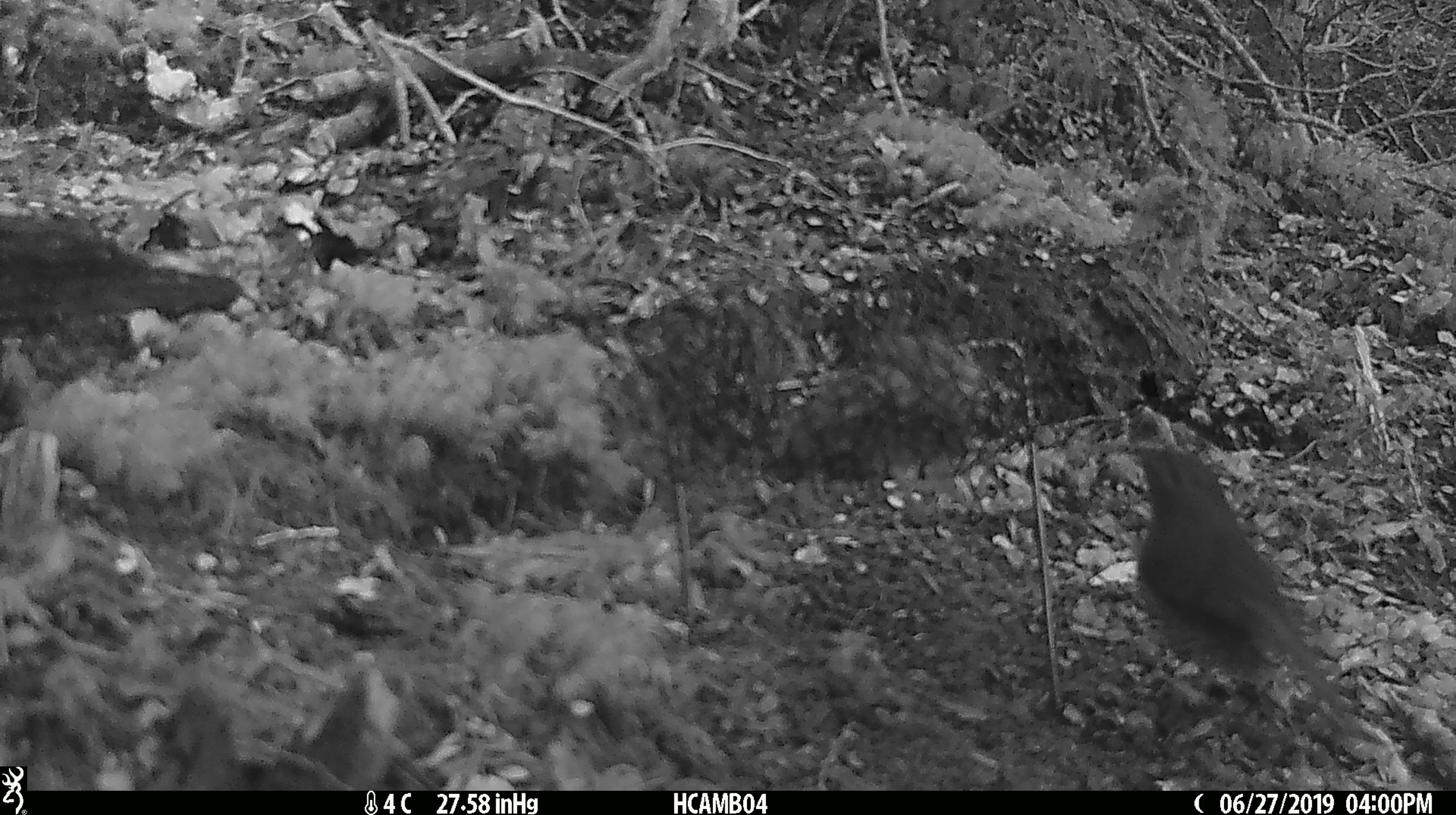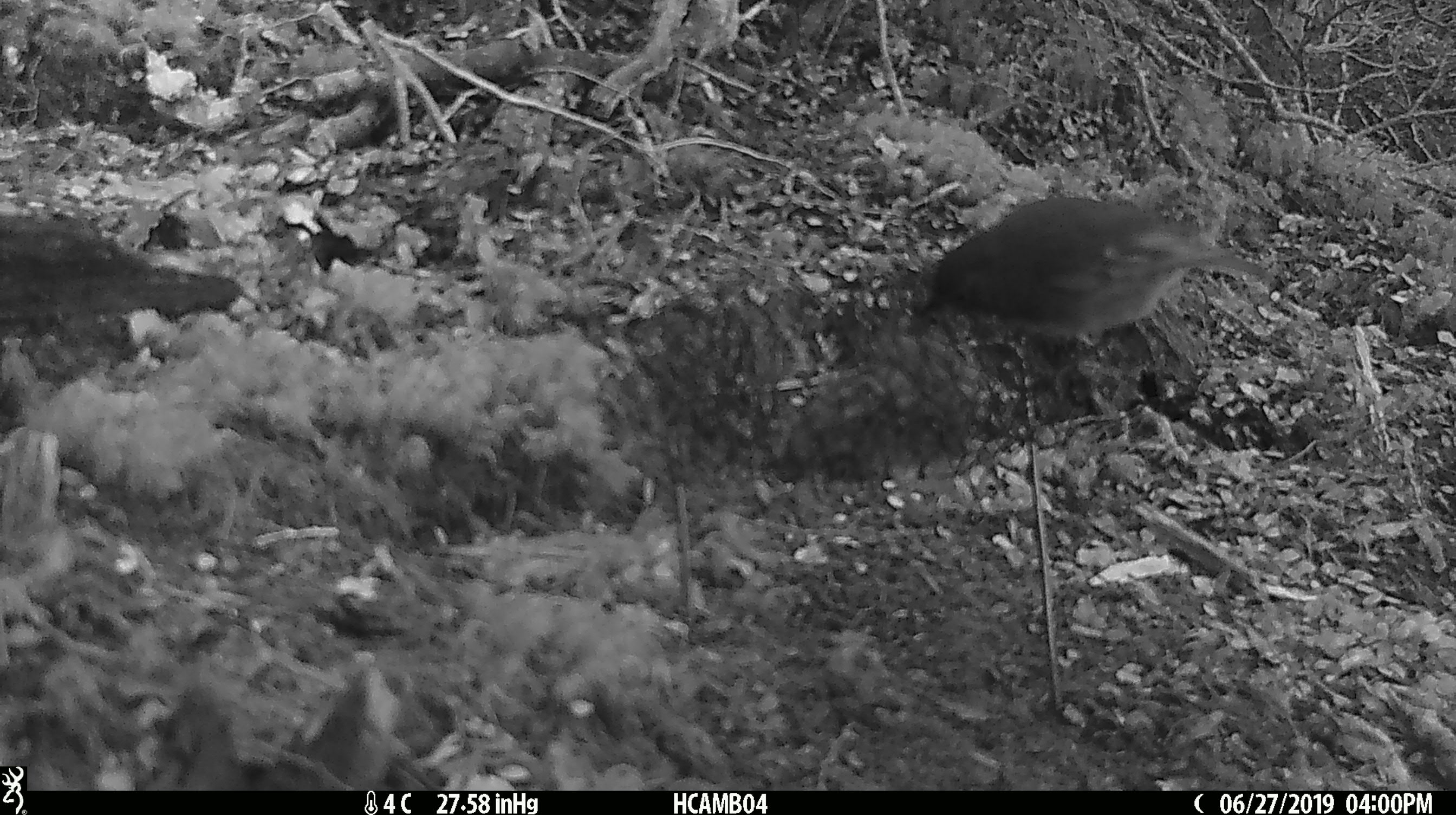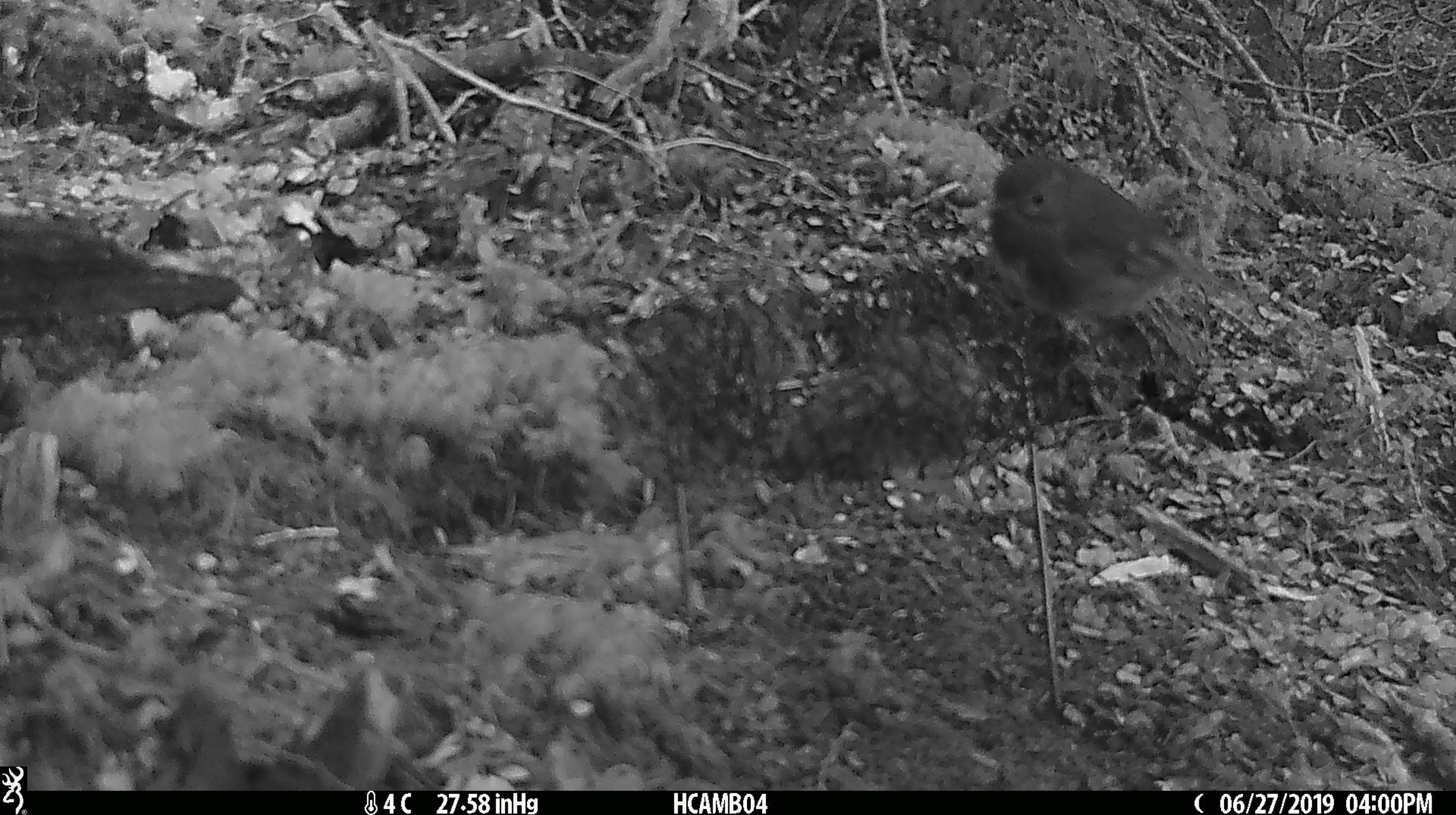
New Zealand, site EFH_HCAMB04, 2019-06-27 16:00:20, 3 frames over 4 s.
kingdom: Animalia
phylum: Chordata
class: Aves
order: Passeriformes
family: Petroicidae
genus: Petroica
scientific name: Petroica australis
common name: new zealand robin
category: robin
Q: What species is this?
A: Robin (new zealand robin) (Petroica australis).